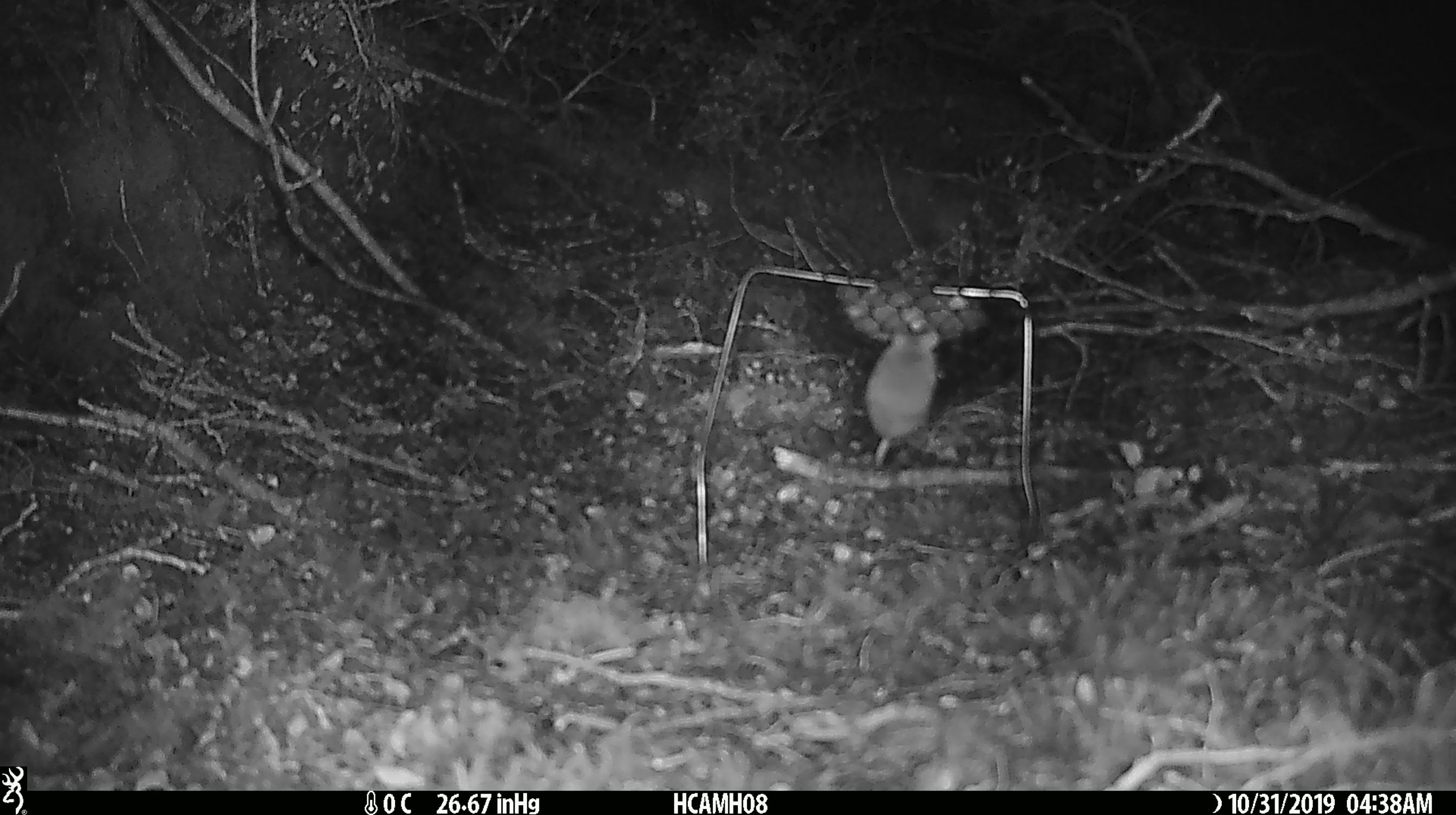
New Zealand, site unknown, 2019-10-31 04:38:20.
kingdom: Animalia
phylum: Chordata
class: Mammalia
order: Rodentia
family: Muridae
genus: Mus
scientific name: Mus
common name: mouse